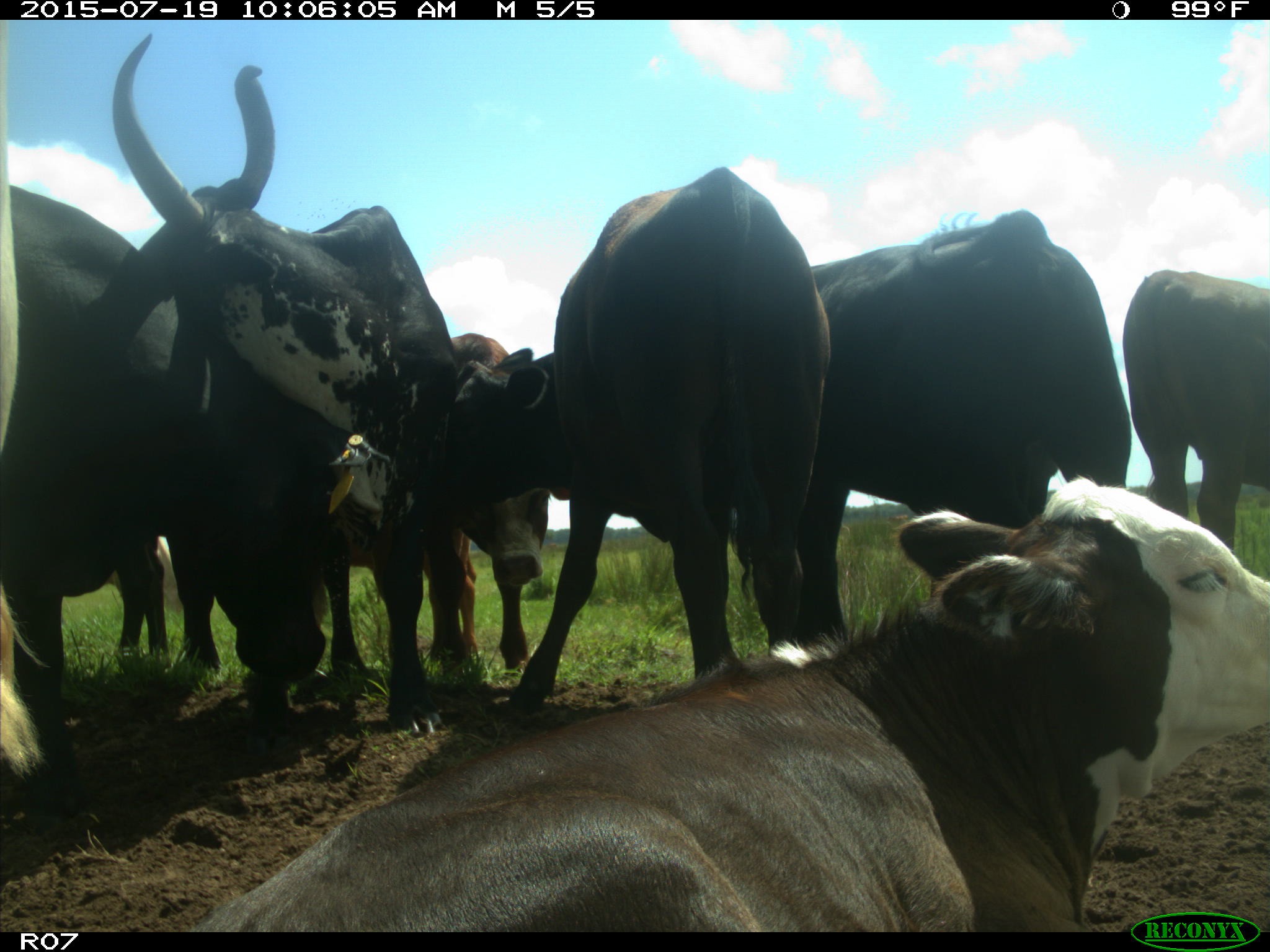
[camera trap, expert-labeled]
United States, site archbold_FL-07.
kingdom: Animalia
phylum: Chordata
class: Mammalia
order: Artiodactyla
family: Bovidae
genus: Bos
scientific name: Bos taurus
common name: domestic cow